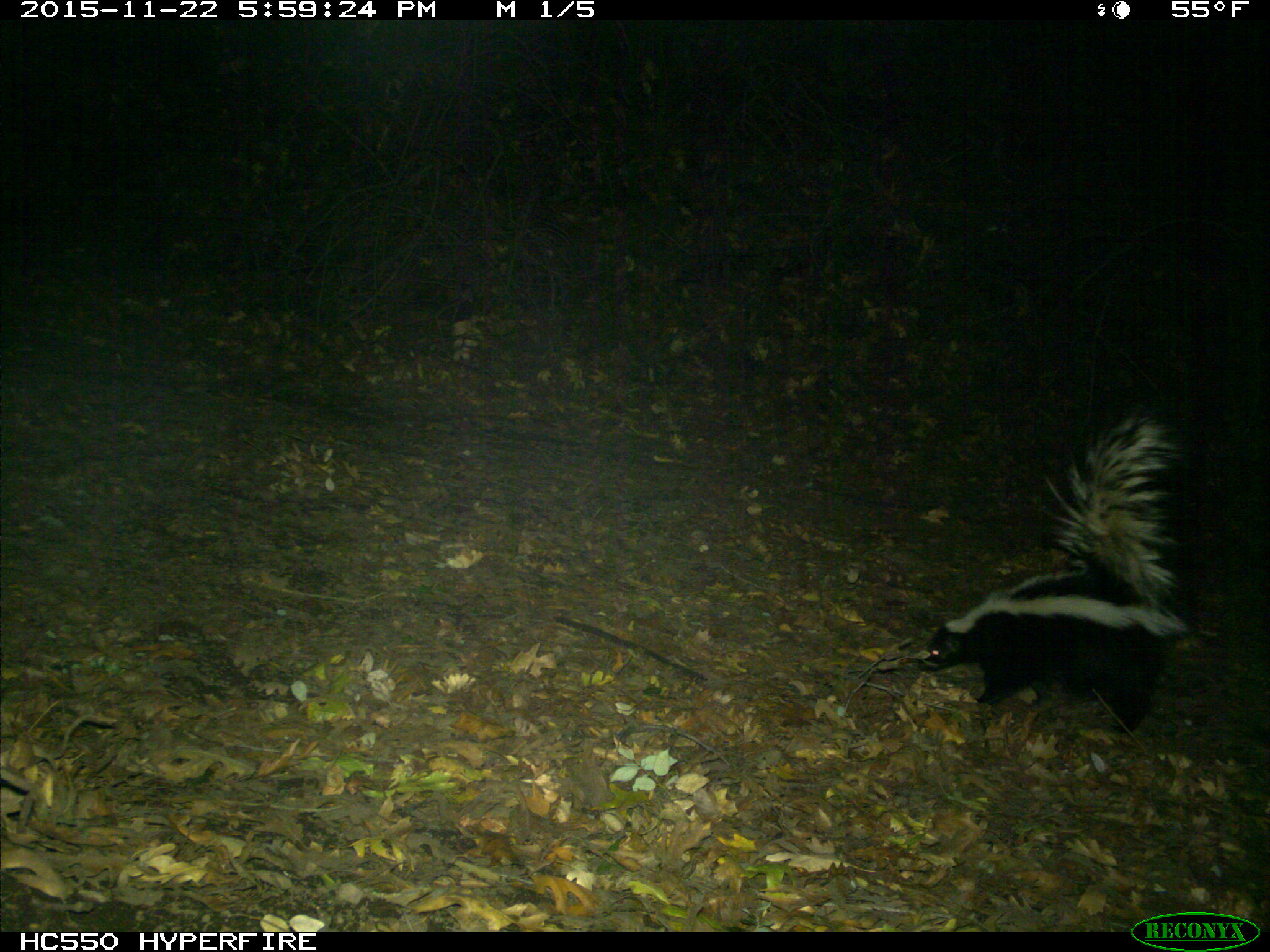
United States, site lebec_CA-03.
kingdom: Animalia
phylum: Chordata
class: Mammalia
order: Carnivora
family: Mephitidae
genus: Mephitis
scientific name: Mephitis mephitis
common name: striped skunk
Mephitis mephitis (striped skunk).